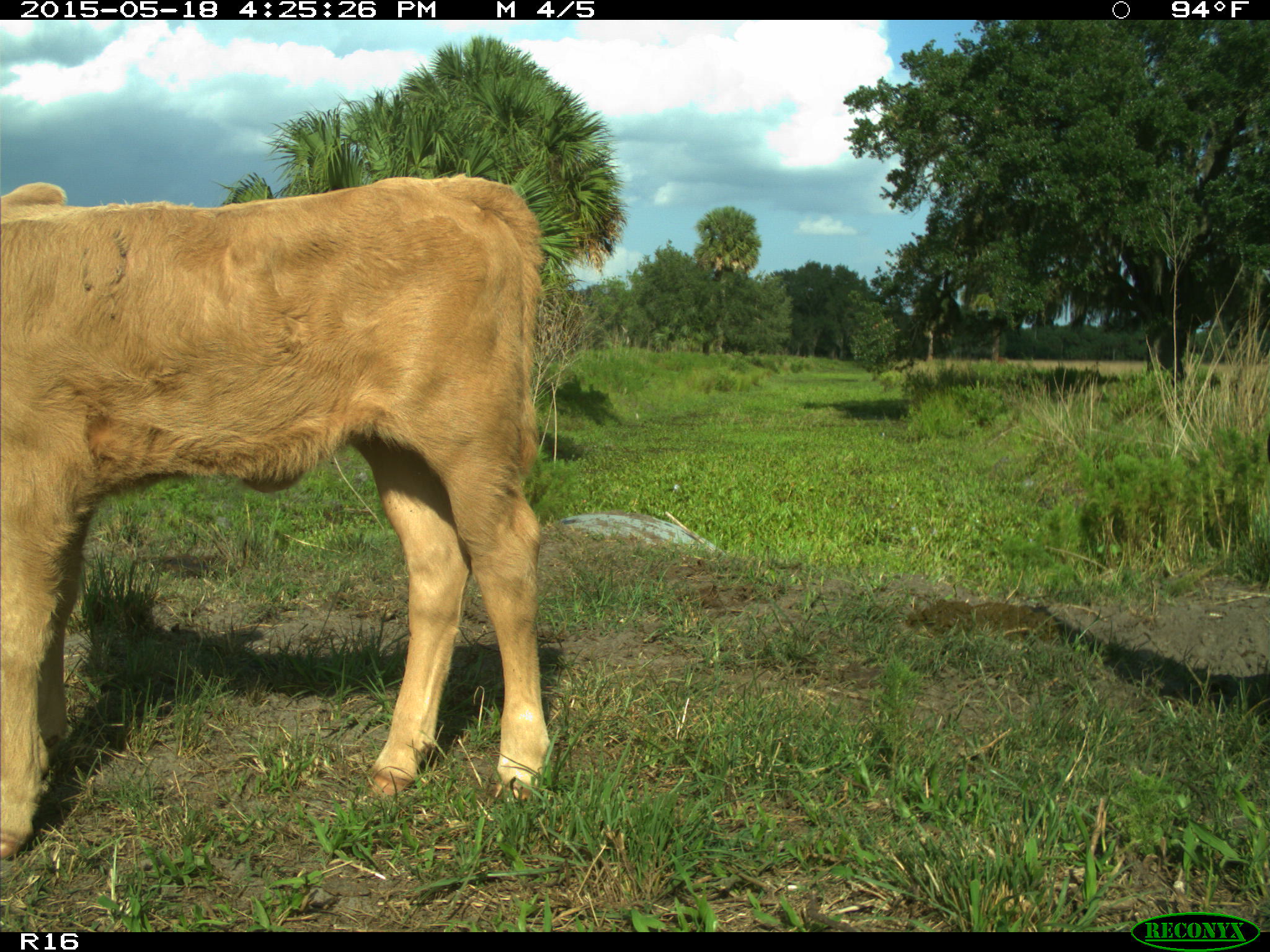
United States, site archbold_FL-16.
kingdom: Animalia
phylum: Chordata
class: Mammalia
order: Artiodactyla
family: Bovidae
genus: Bos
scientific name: Bos taurus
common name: domestic cow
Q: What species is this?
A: Bos taurus (domestic cow).